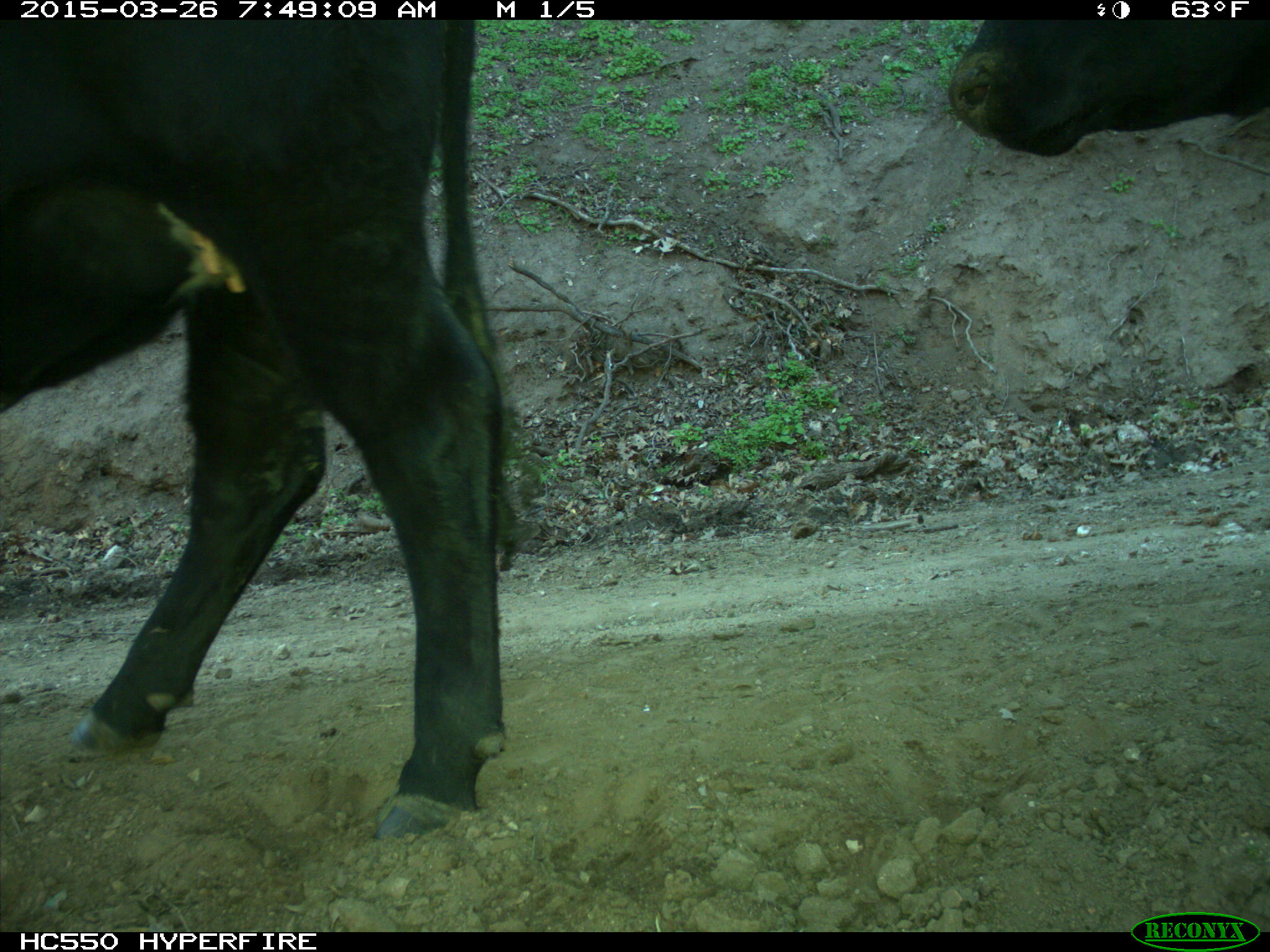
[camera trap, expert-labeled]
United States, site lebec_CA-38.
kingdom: Animalia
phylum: Chordata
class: Mammalia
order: Artiodactyla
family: Bovidae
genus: Bos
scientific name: Bos taurus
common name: domestic cow